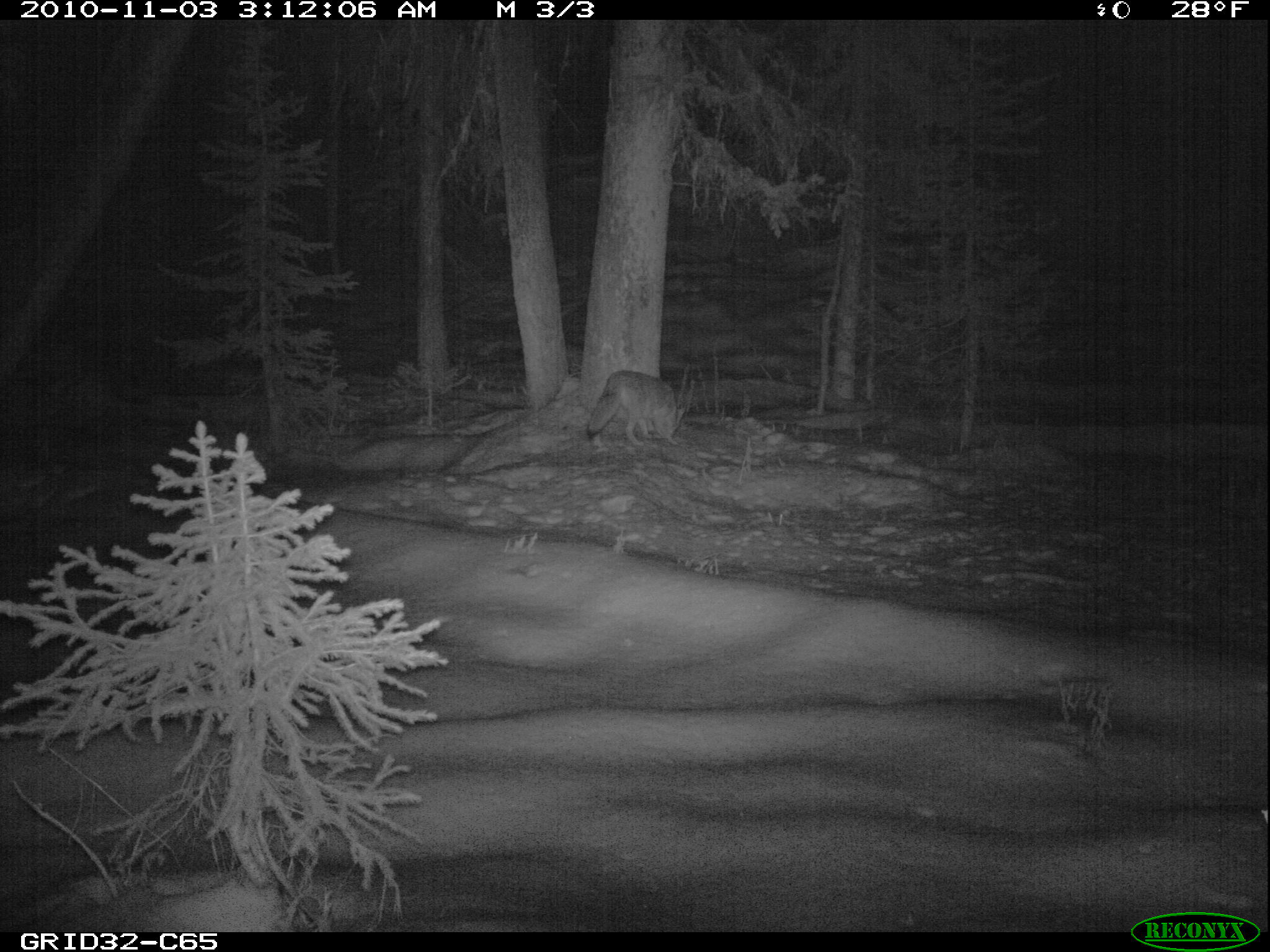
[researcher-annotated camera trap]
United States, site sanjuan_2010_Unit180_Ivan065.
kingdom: Animalia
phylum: Chordata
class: Mammalia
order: Carnivora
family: Canidae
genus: Canis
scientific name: Canis latrans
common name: coyote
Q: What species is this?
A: Canis latrans (coyote).